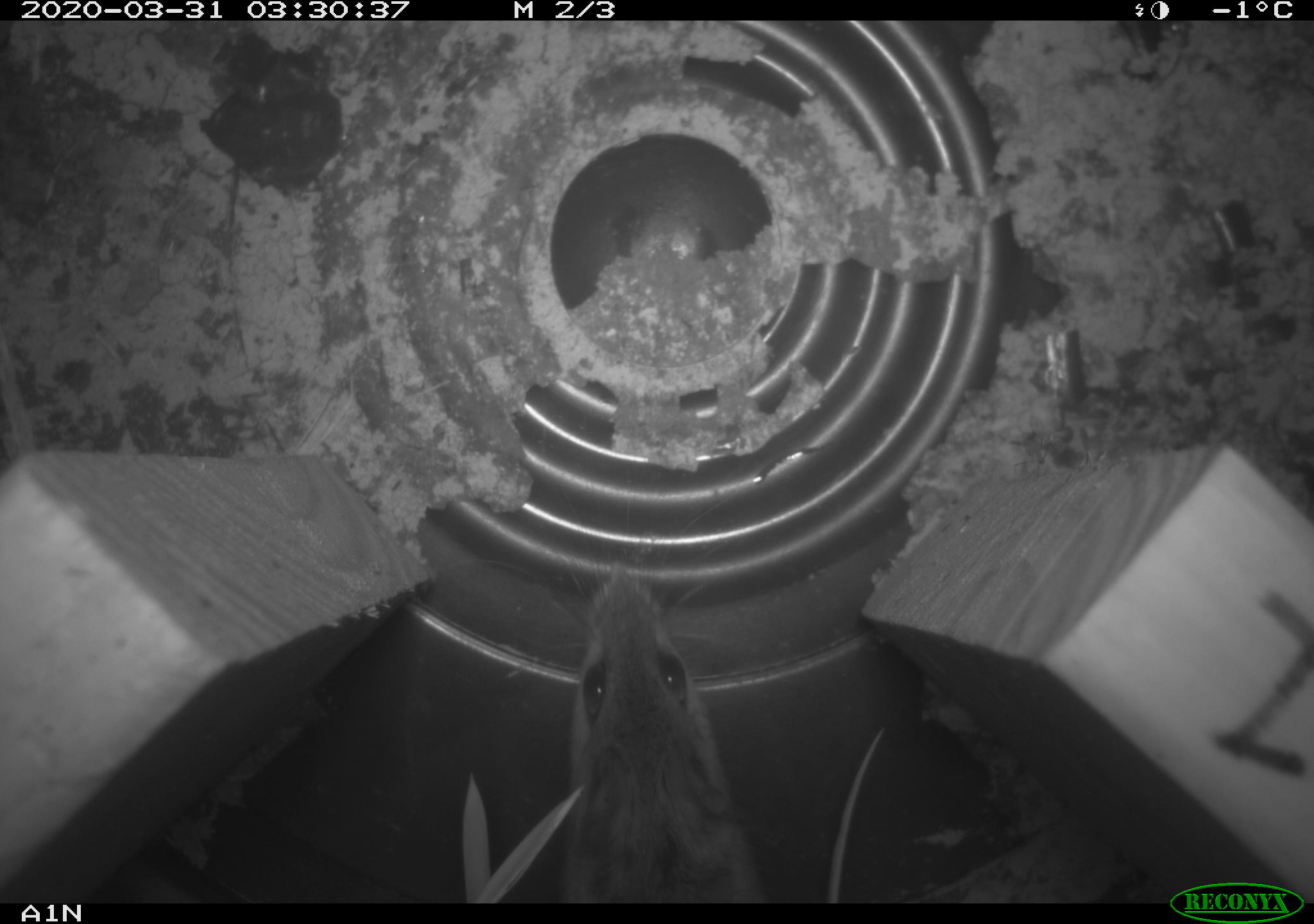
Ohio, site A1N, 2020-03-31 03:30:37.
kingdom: Animalia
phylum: Chordata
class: Mammalia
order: Rodentia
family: Cricetidae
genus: Peromyscus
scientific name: Peromyscus leucopus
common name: white-footed mouse